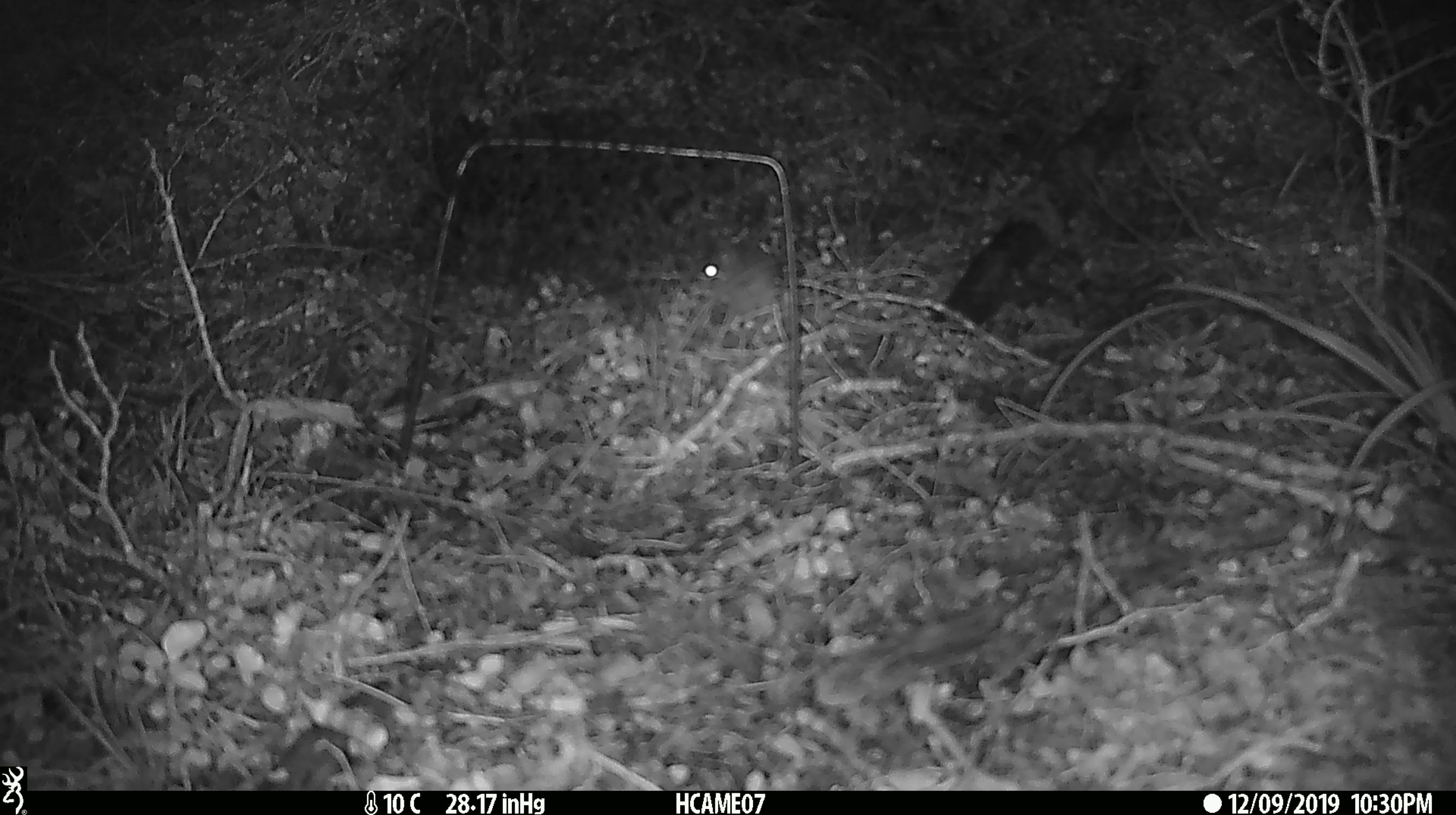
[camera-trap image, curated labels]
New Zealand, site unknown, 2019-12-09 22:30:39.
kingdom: Animalia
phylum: Chordata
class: Mammalia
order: Rodentia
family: Muridae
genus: Mus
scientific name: Mus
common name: mouse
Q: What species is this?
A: Mouse (Mus).